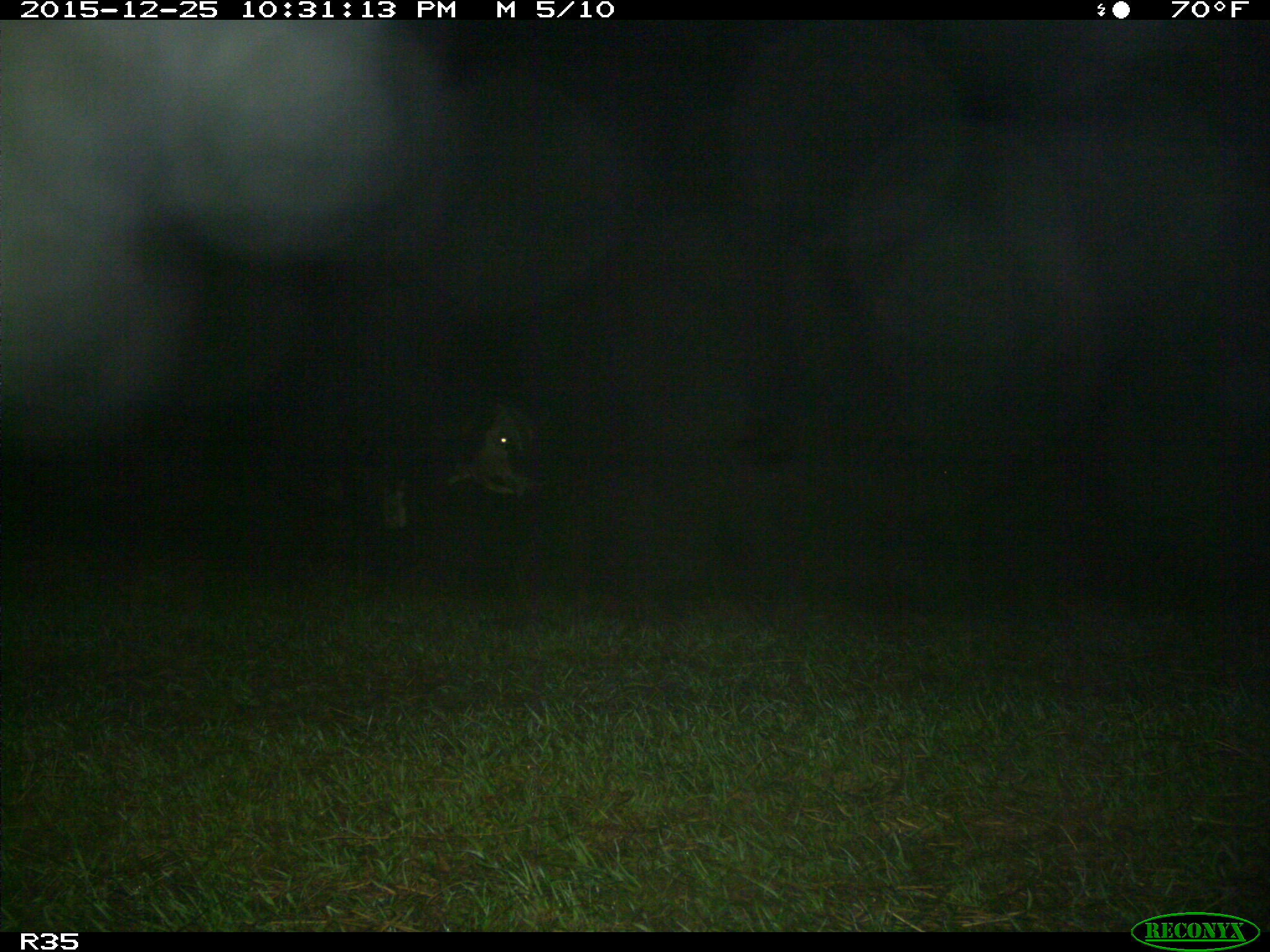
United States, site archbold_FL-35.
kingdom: Animalia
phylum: Chordata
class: Mammalia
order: Artiodactyla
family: Bovidae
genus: Bos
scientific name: Bos taurus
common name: domestic cow